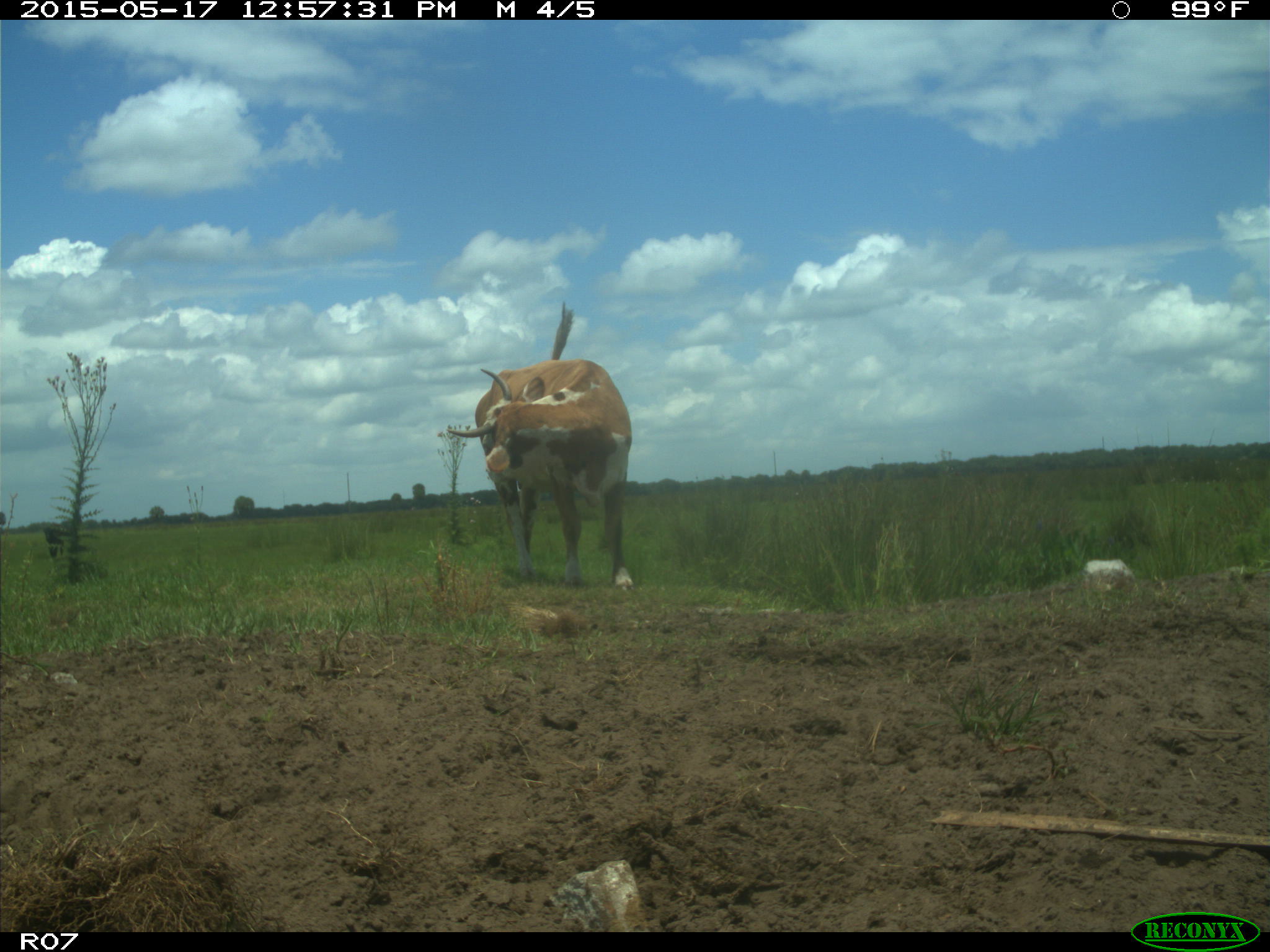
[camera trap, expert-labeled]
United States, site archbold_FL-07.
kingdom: Animalia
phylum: Chordata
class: Mammalia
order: Artiodactyla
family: Bovidae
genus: Bos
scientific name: Bos taurus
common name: domestic cow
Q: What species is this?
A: Bos taurus (domestic cow).